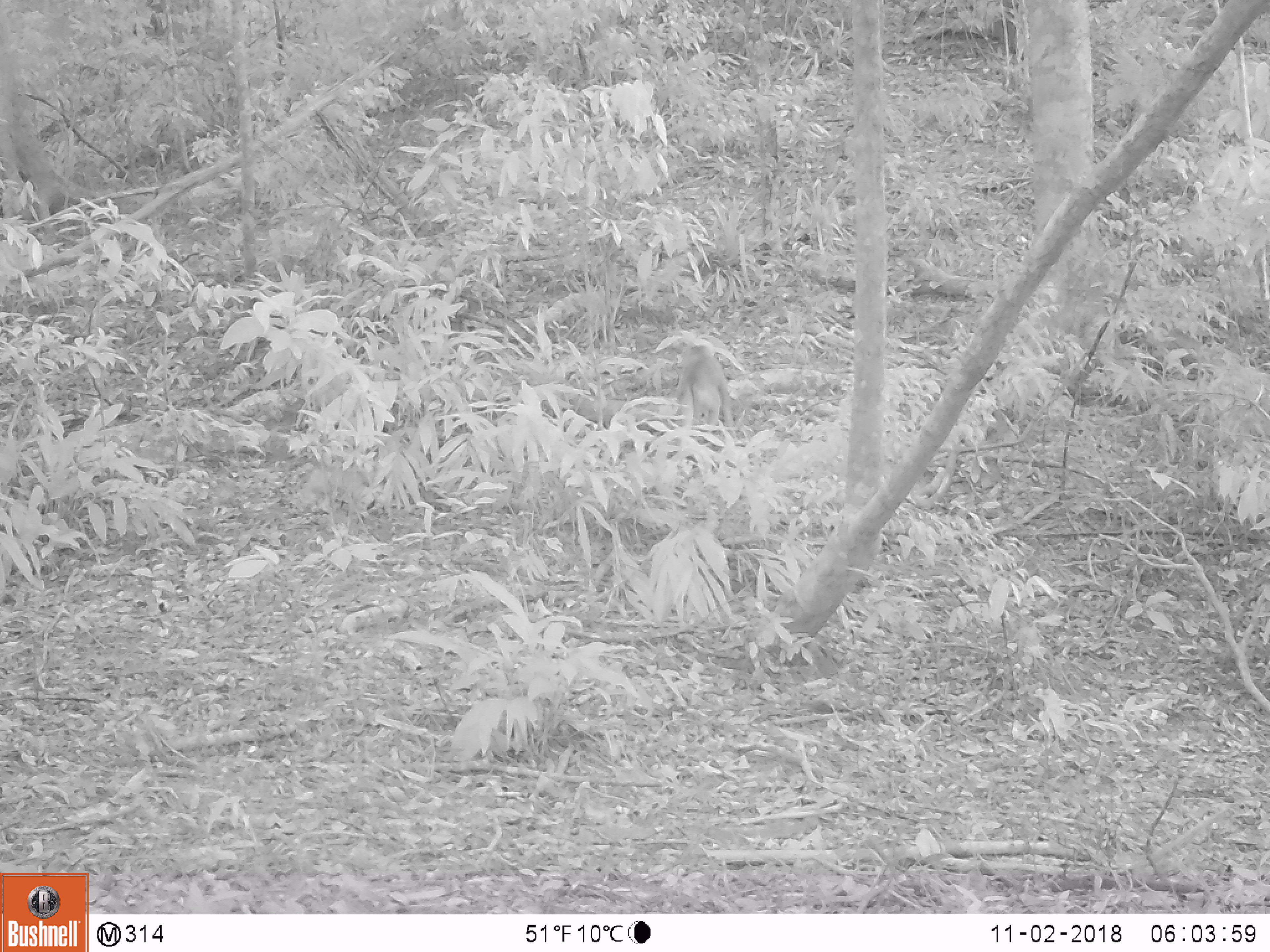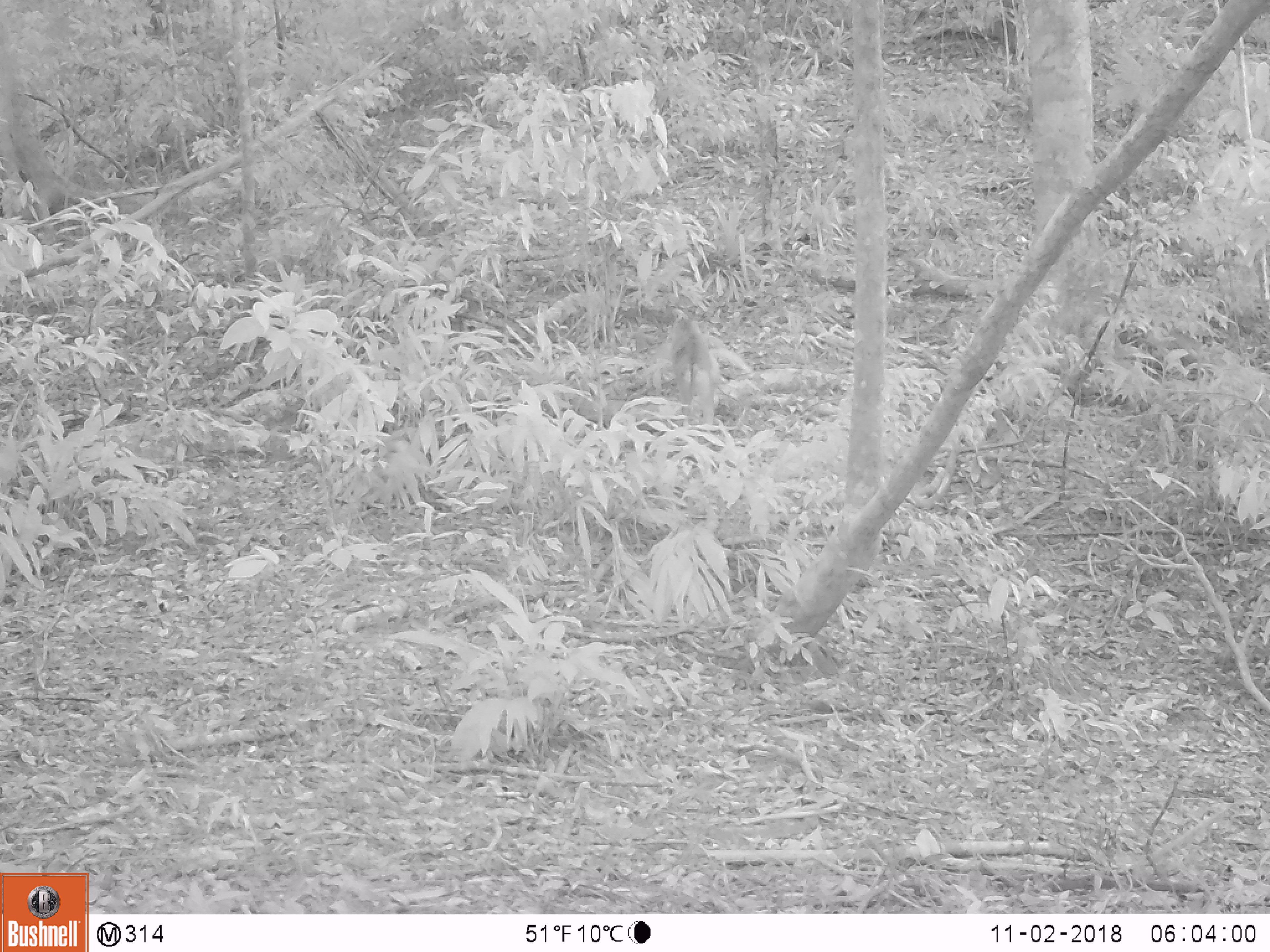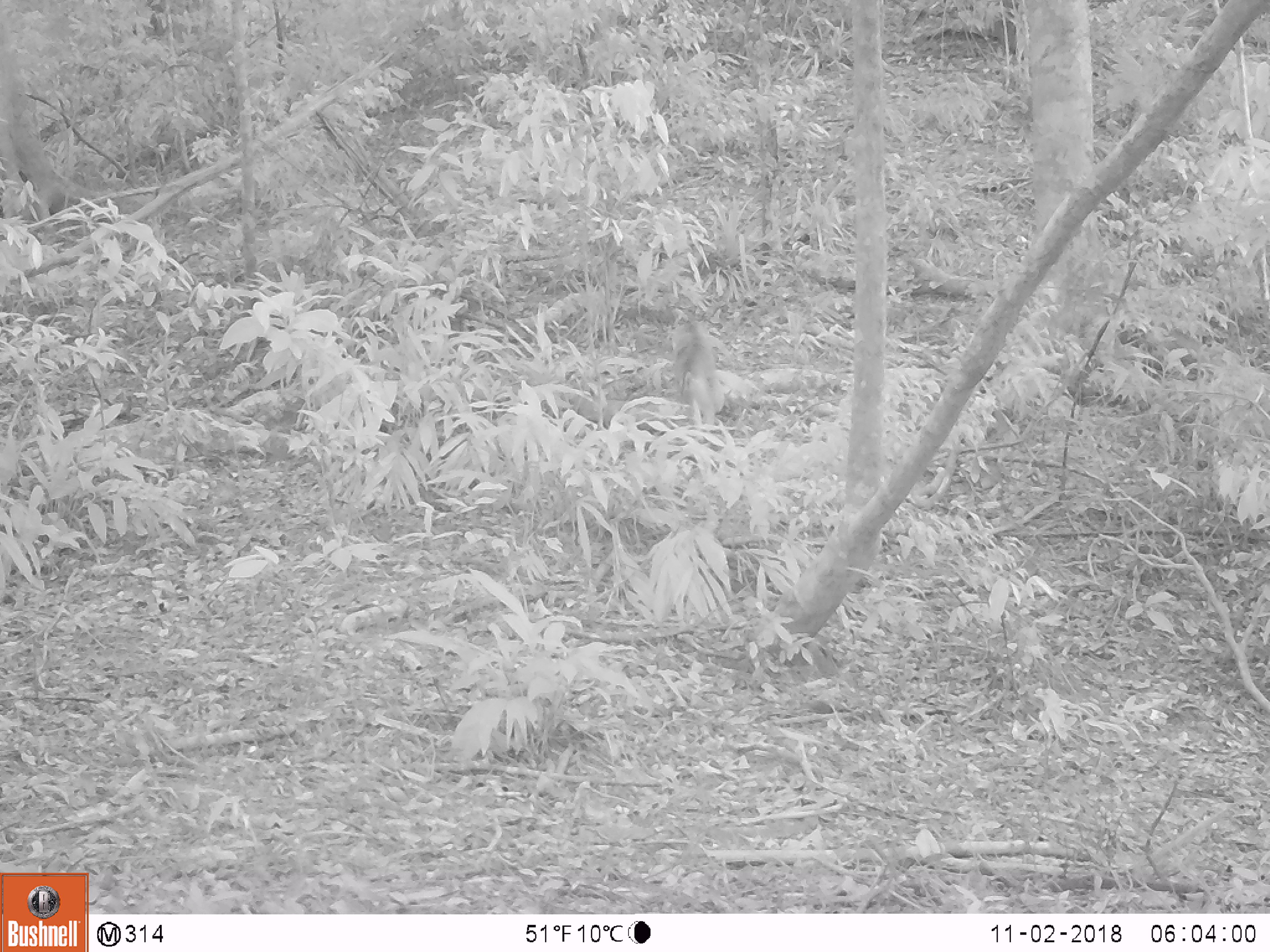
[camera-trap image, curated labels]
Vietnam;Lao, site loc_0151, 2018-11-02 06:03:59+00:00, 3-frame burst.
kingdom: Animalia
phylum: Chordata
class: Mammalia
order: Primates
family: Cercopithecidae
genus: Macaca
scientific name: Macaca nemestrina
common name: pig-tailed macaque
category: pig tailed macaque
Pig tailed macaque (pig-tailed macaque) (Macaca nemestrina). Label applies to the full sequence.